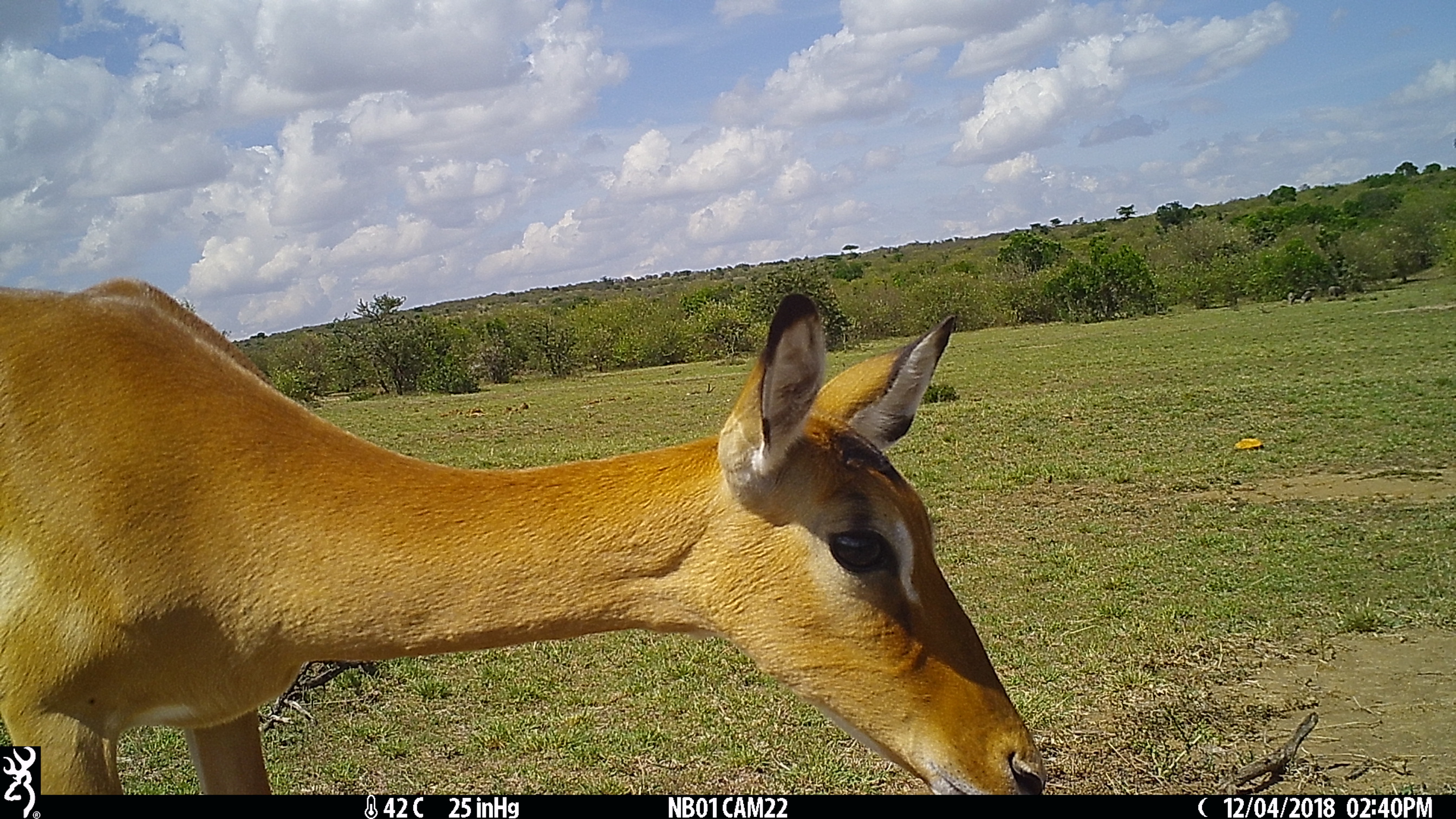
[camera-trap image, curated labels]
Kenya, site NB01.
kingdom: Animalia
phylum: Chordata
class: Mammalia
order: Artiodactyla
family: Bovidae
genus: Aepyceros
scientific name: Aepyceros melampus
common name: impala